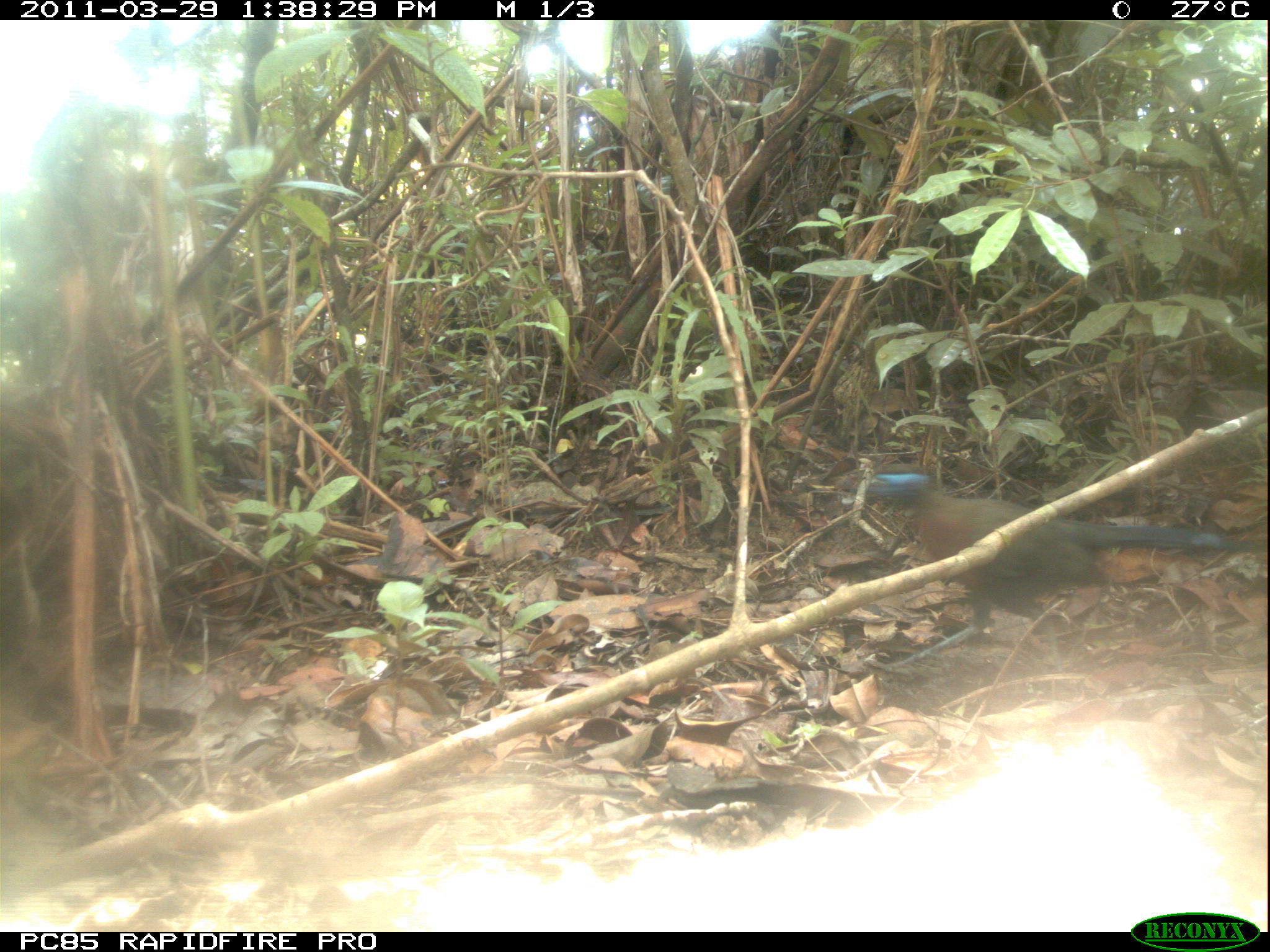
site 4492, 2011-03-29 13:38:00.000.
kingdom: Animalia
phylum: Chordata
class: Aves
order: Cuculiformes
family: Cuculidae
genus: Coua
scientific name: Coua serriana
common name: red-breasted coua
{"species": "Coua serriana (red-breasted coua)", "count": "1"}